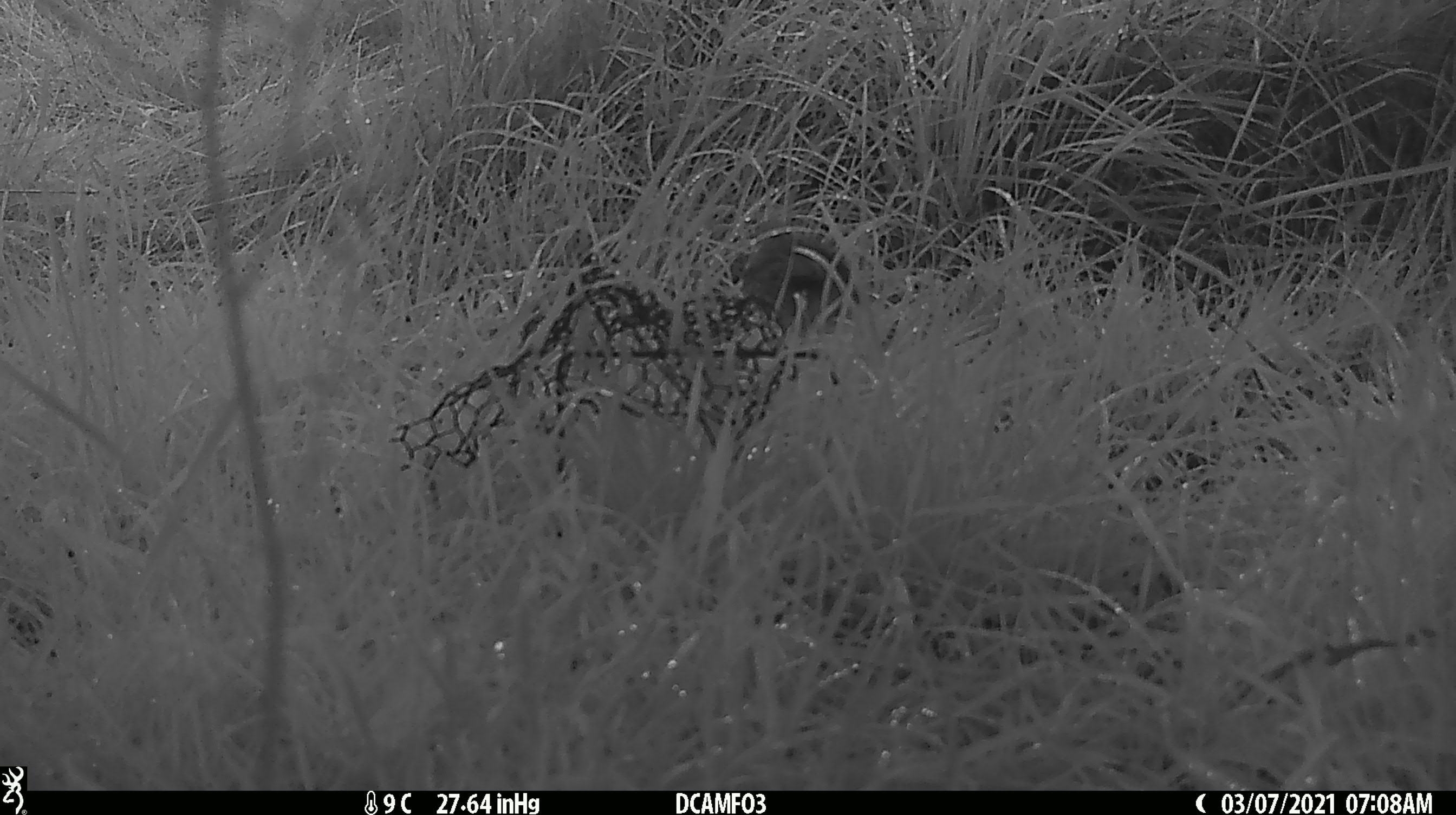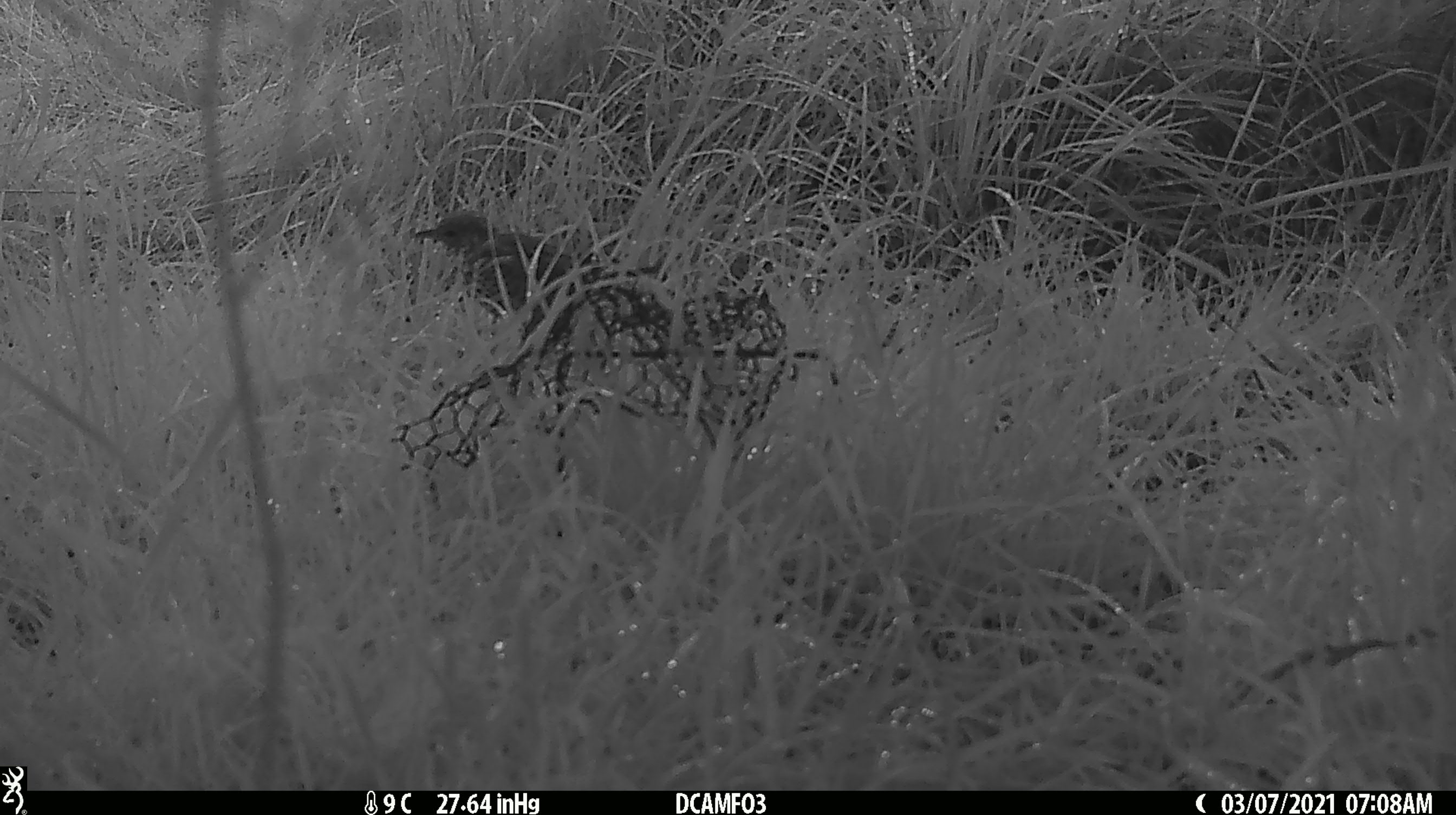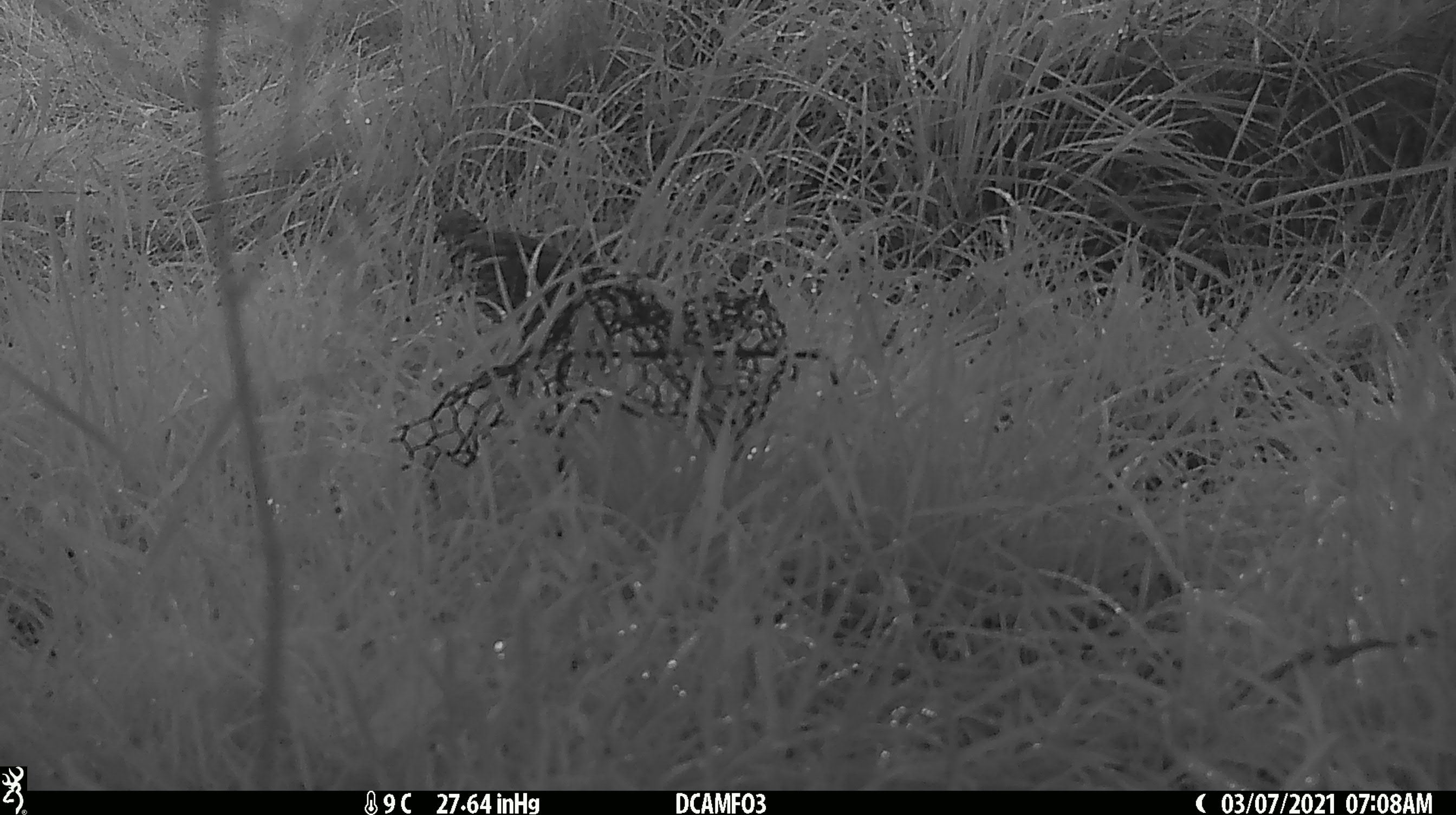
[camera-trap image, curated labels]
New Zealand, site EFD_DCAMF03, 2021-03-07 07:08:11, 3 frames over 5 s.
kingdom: Animalia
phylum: Chordata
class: Aves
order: Passeriformes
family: Turdidae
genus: Turdus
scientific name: Turdus philomelos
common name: song thrush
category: thrush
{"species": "thrush (song thrush) (Turdus philomelos)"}